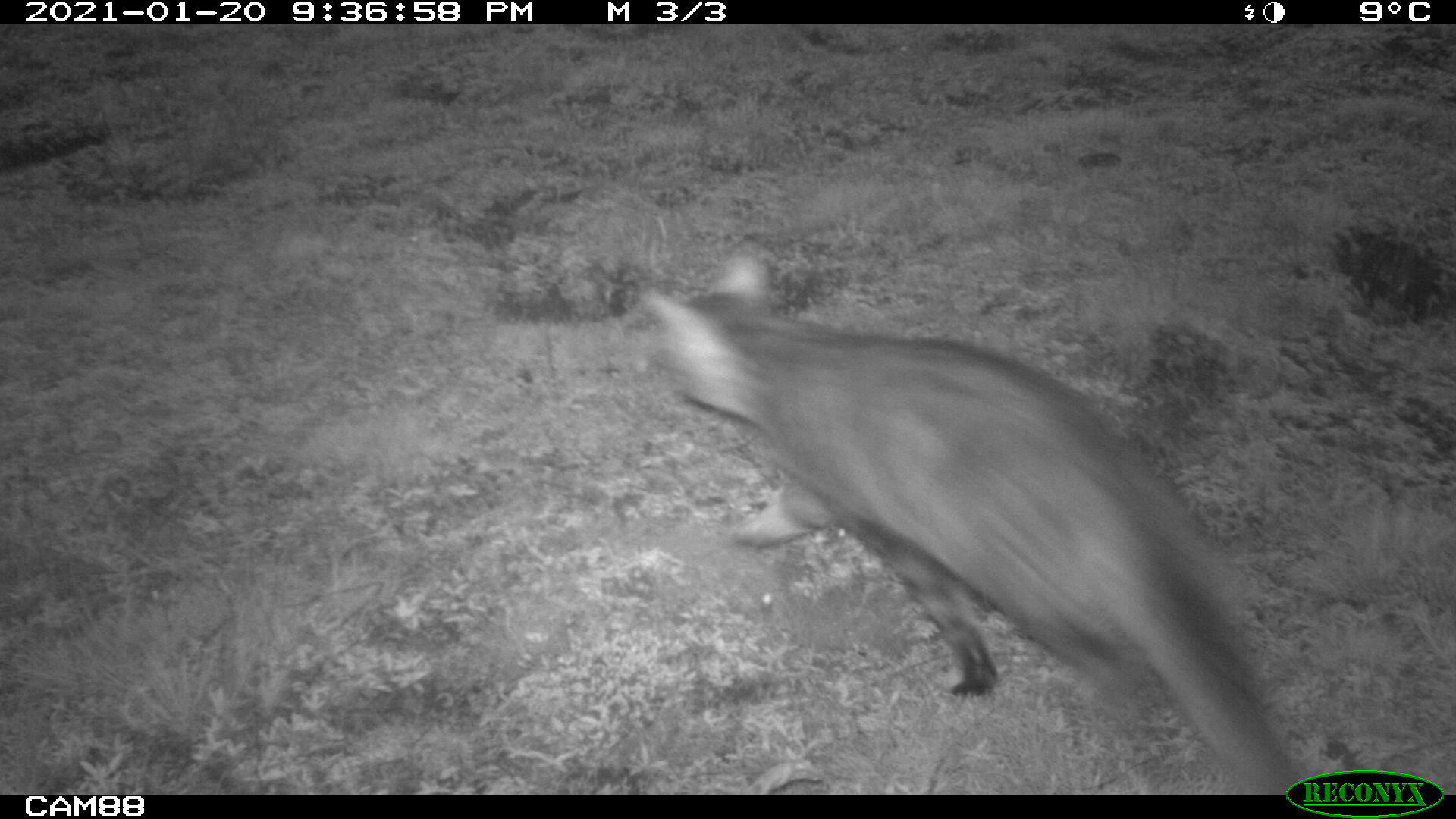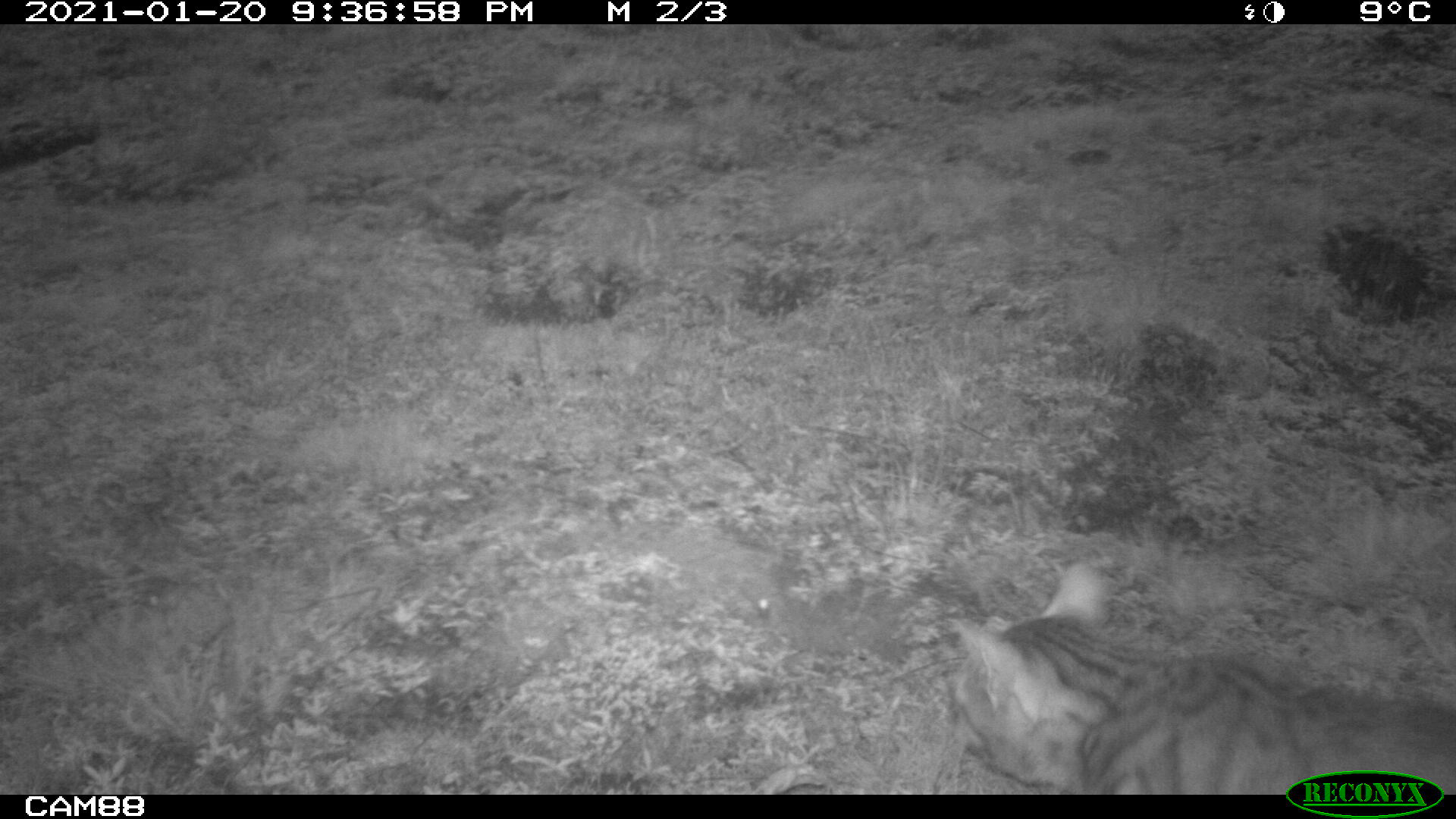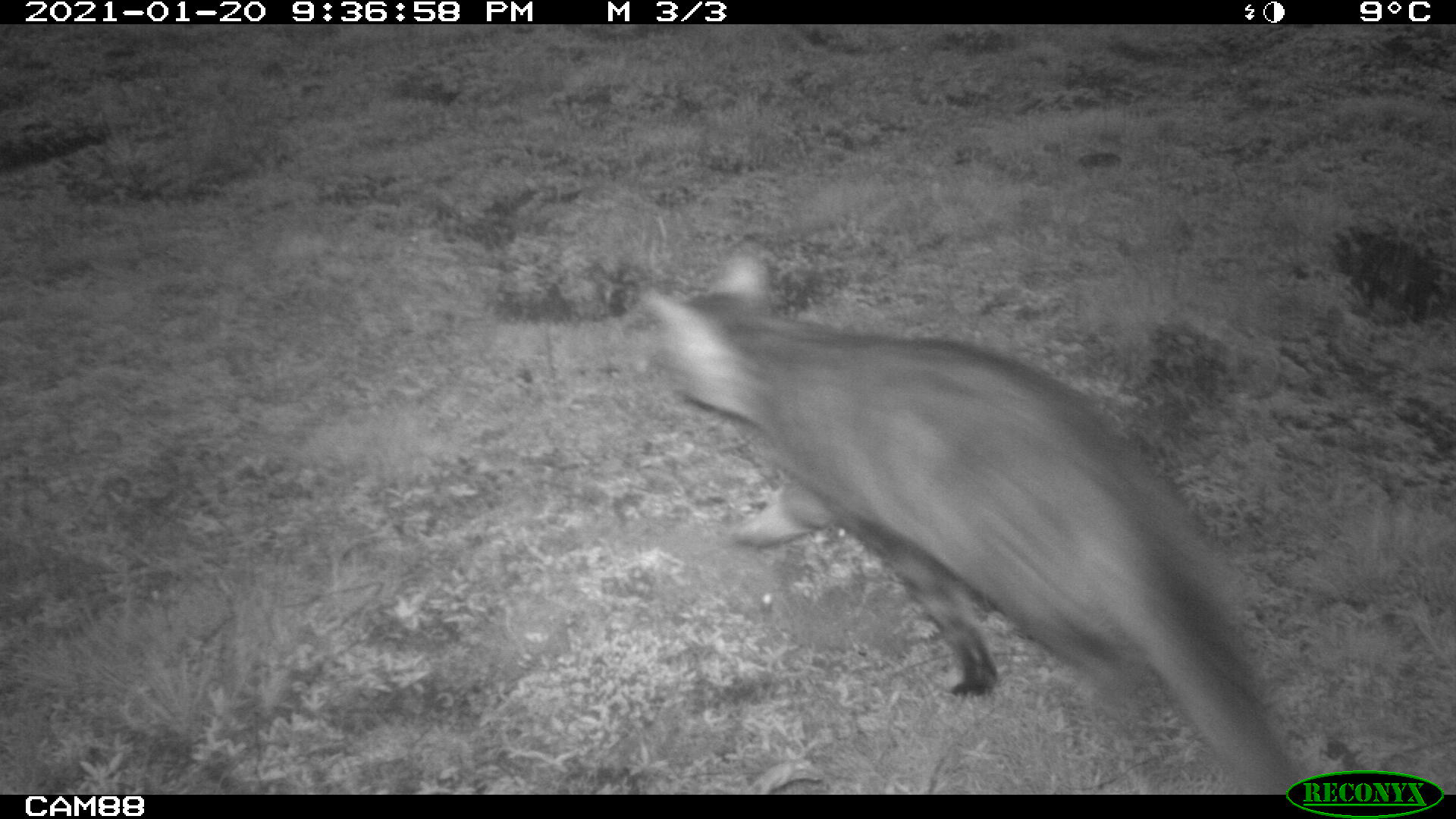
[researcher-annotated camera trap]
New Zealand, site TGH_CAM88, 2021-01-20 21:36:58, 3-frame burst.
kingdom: Animalia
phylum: Chordata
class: Mammalia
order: Carnivora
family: Felidae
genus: Felis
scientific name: Felis catus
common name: domestic cat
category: cat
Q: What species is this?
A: Cat (domestic cat) (Felis catus).